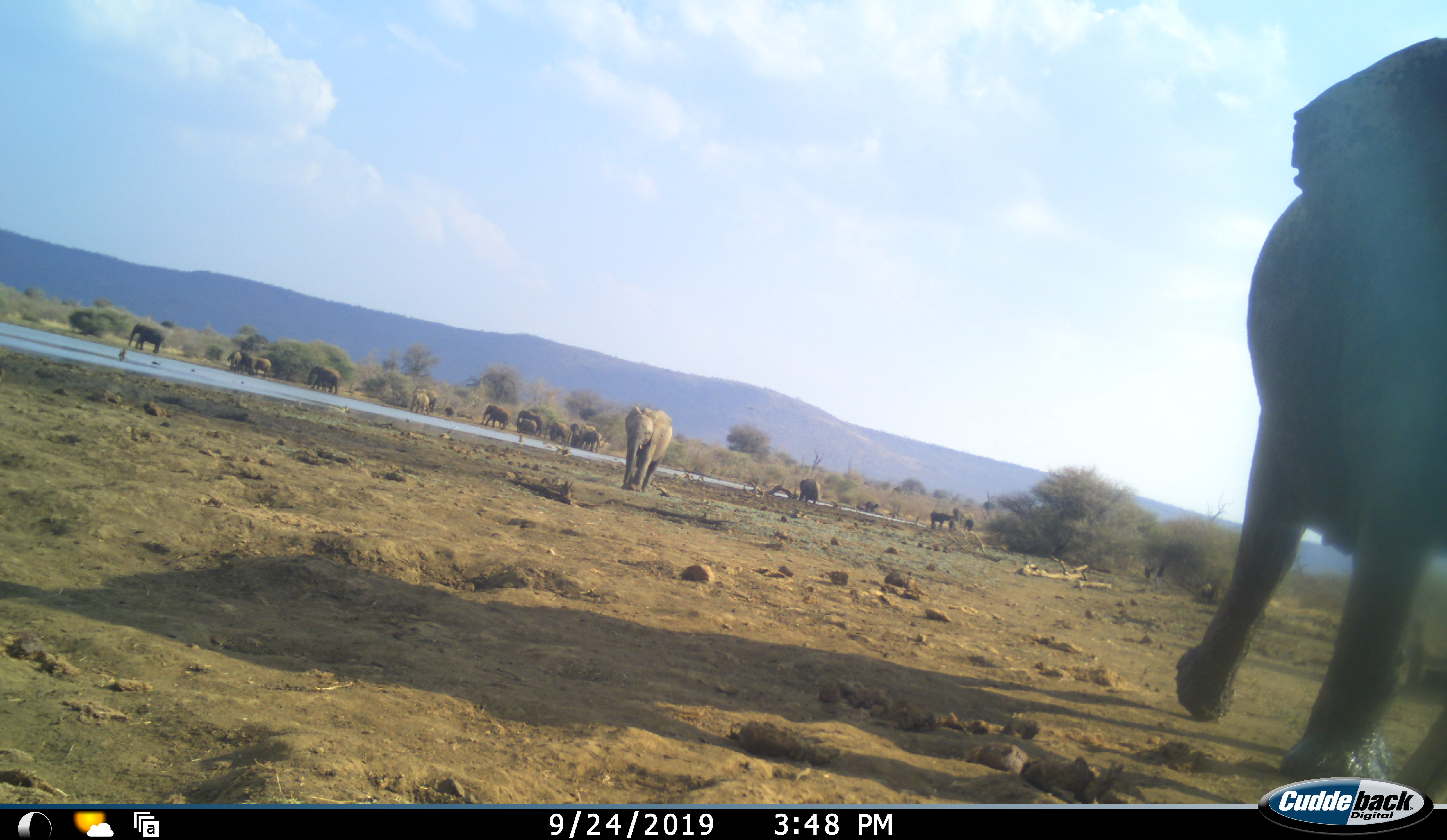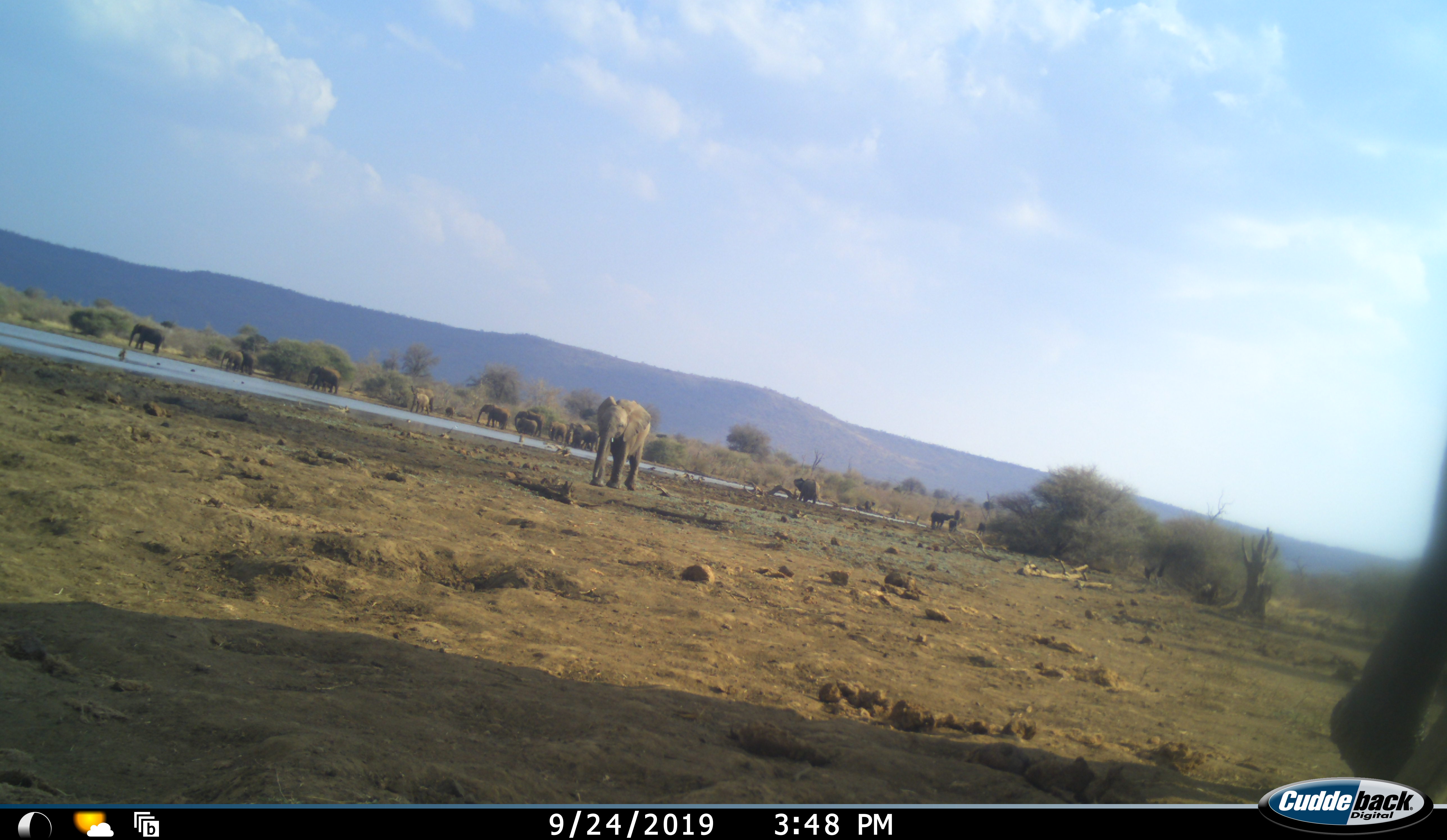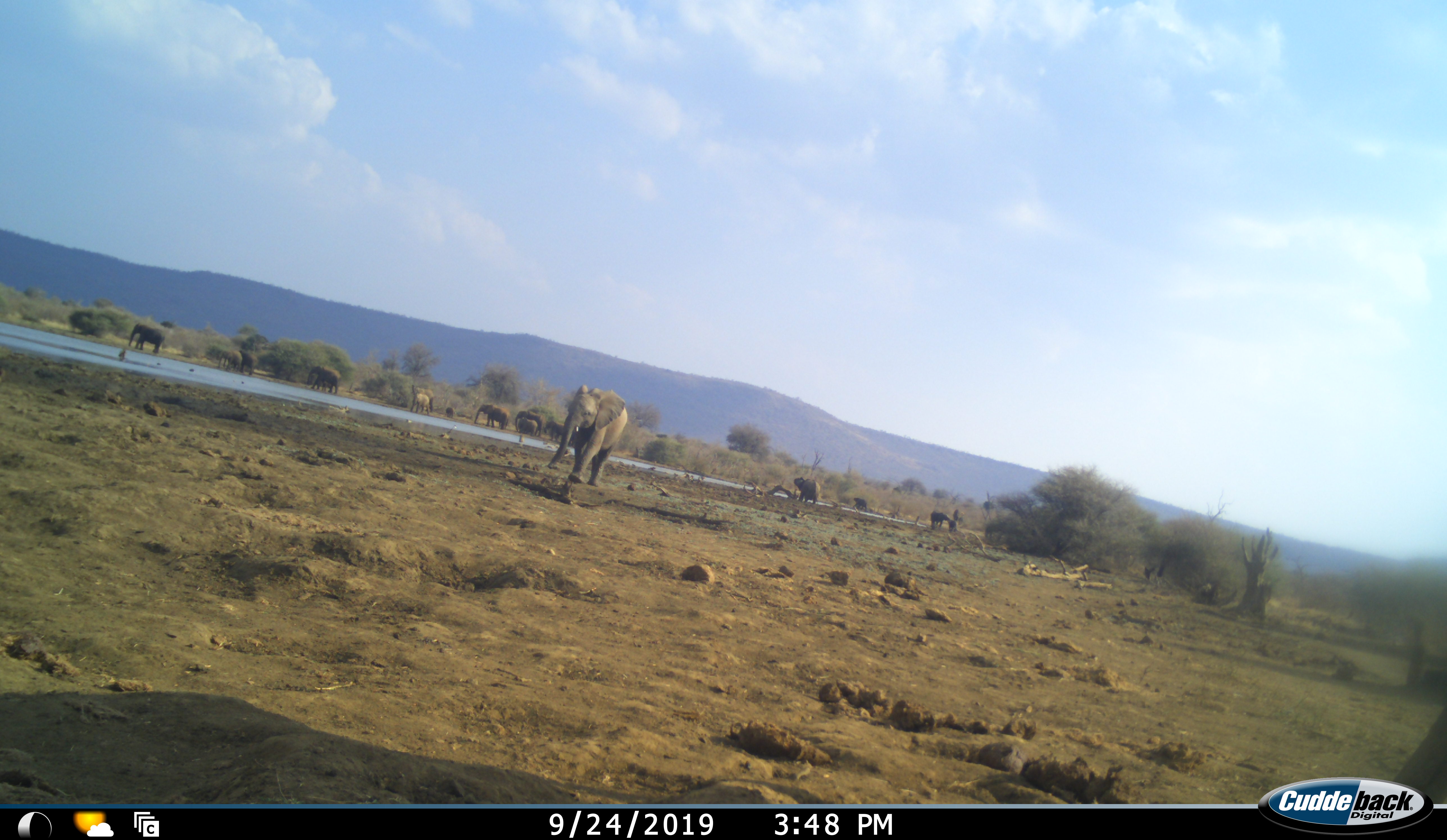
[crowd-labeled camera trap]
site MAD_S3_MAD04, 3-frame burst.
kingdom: Animalia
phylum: Chordata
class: Mammalia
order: Proboscidea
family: Elephantidae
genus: Loxodonta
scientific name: Loxodonta africana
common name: african bush elephant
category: elephant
Elephant (african bush elephant) (Loxodonta africana), count 11-50. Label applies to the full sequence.